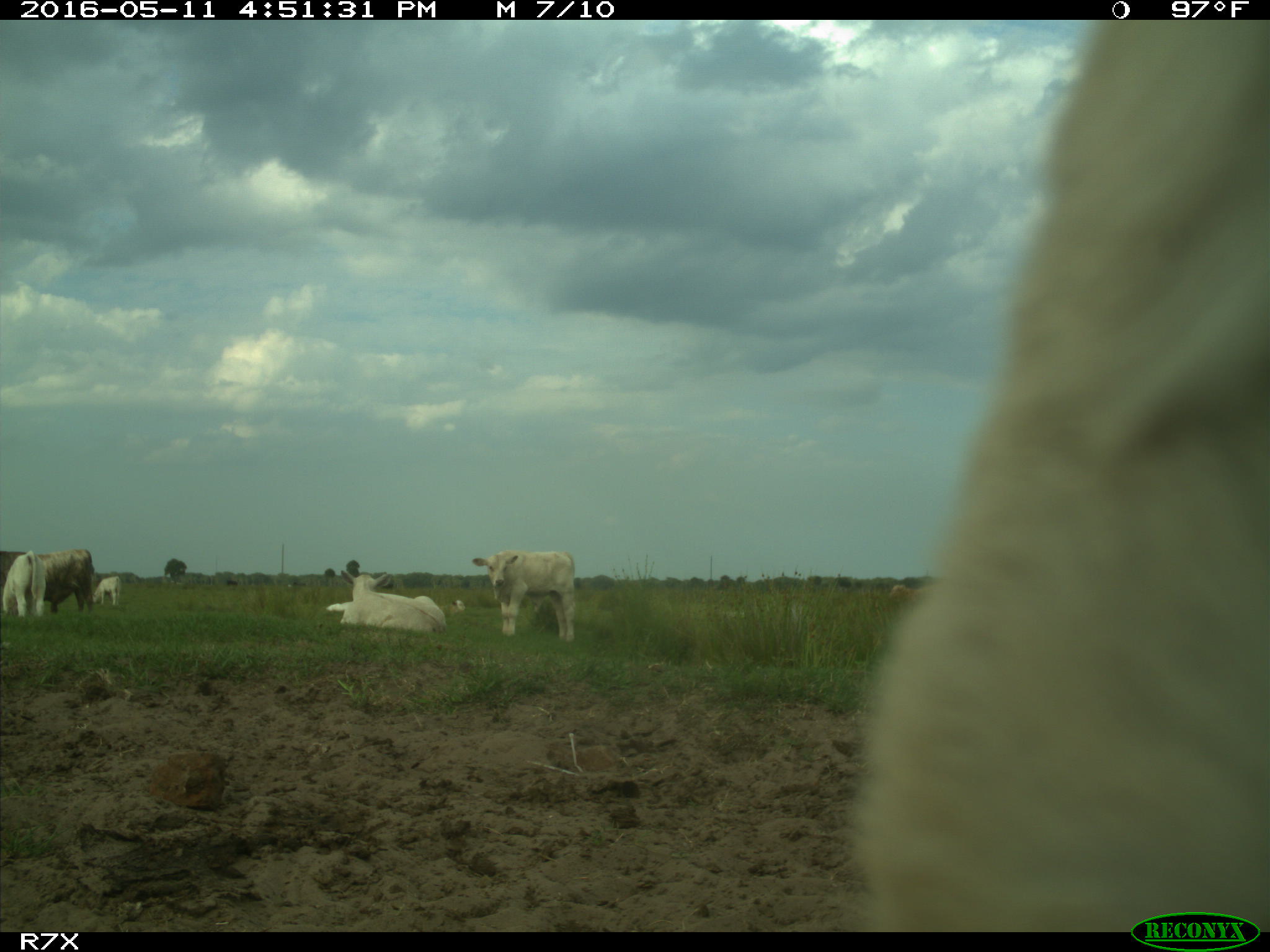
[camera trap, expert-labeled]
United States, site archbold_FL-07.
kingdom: Animalia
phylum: Chordata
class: Mammalia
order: Artiodactyla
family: Bovidae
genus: Bos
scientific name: Bos taurus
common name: domestic cow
Bos taurus (domestic cow).